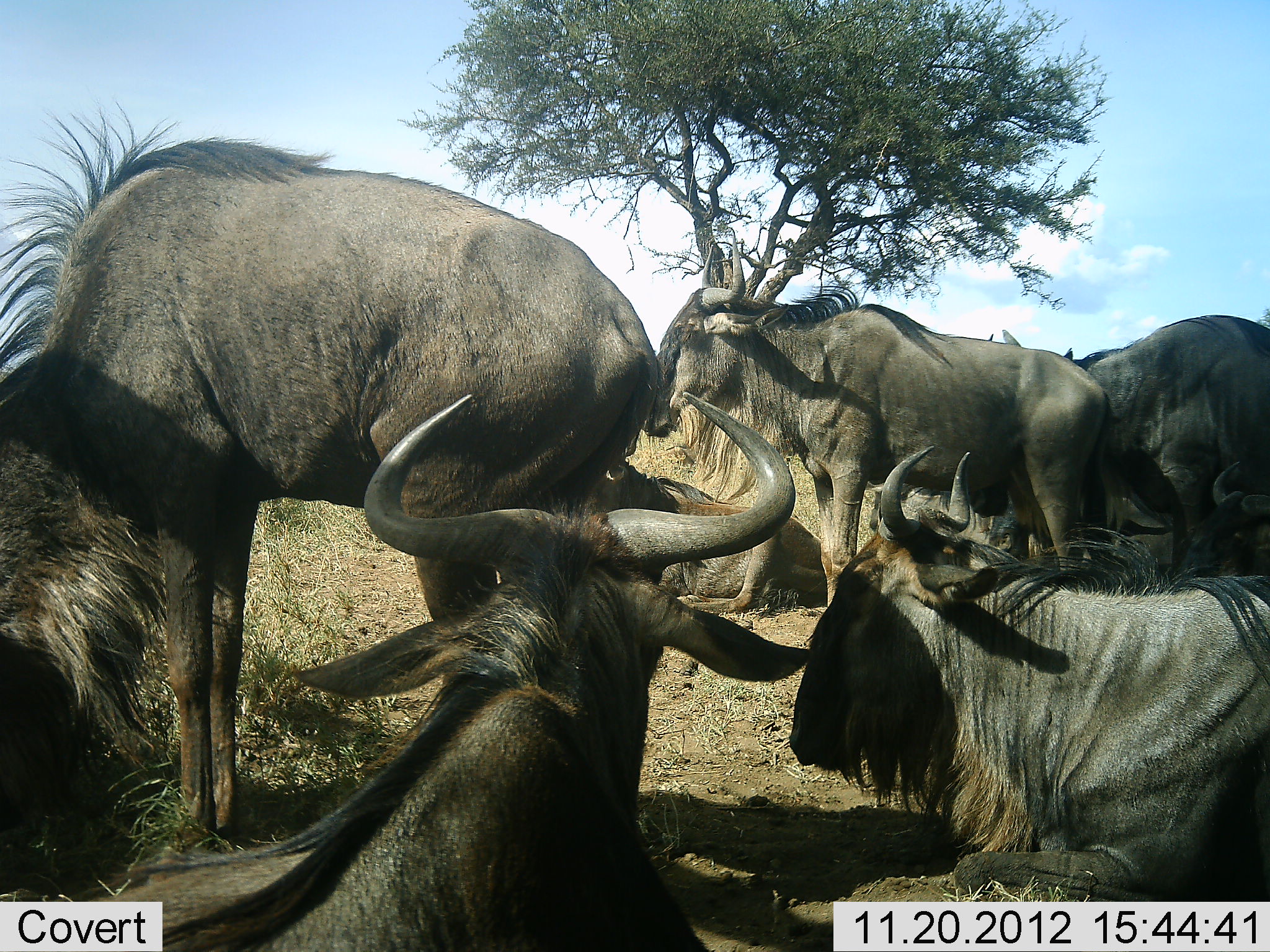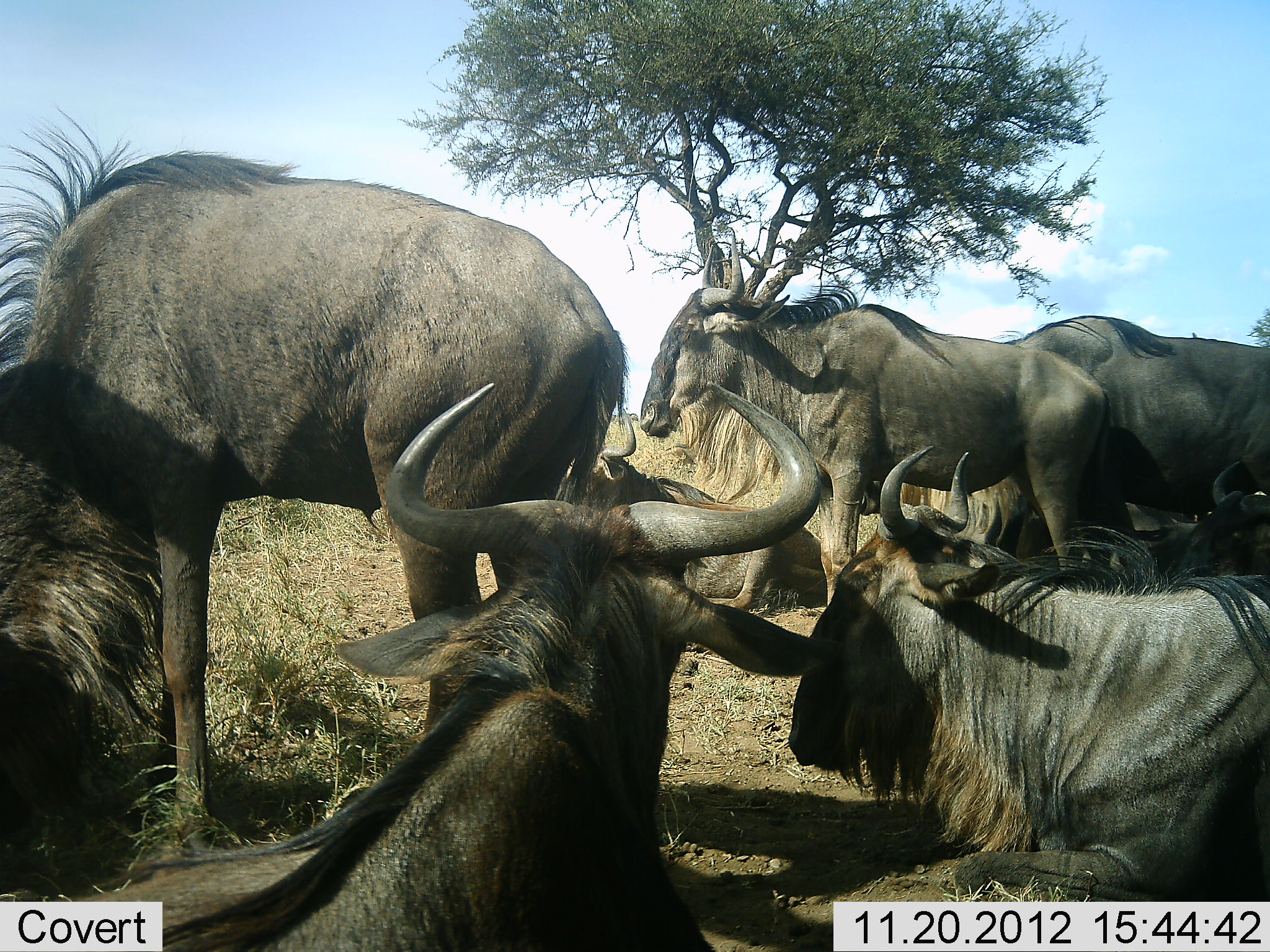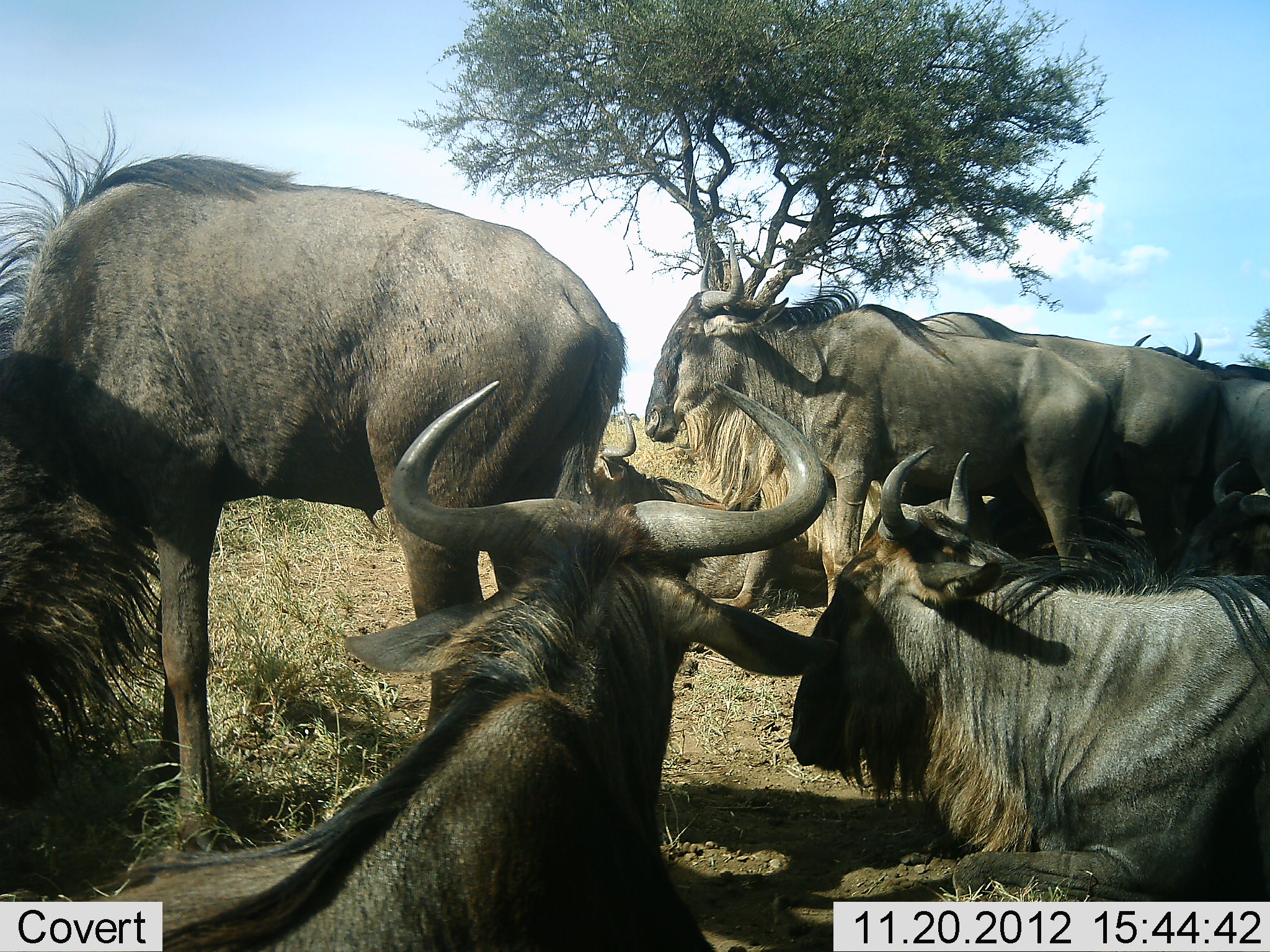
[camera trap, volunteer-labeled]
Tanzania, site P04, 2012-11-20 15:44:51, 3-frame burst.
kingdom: Animalia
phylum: Chordata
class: Mammalia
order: Artiodactyla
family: Bovidae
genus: Connochaetes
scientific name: Connochaetes taurinus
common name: blue wildebeest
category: wildebeest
Wildebeest (blue wildebeest) (Connochaetes taurinus), count 8. Behavior (volunteer vote fractions): standing 100%, resting 100%, moving 10%, interacting 0%. Young present (vote fraction): 0%. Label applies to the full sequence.